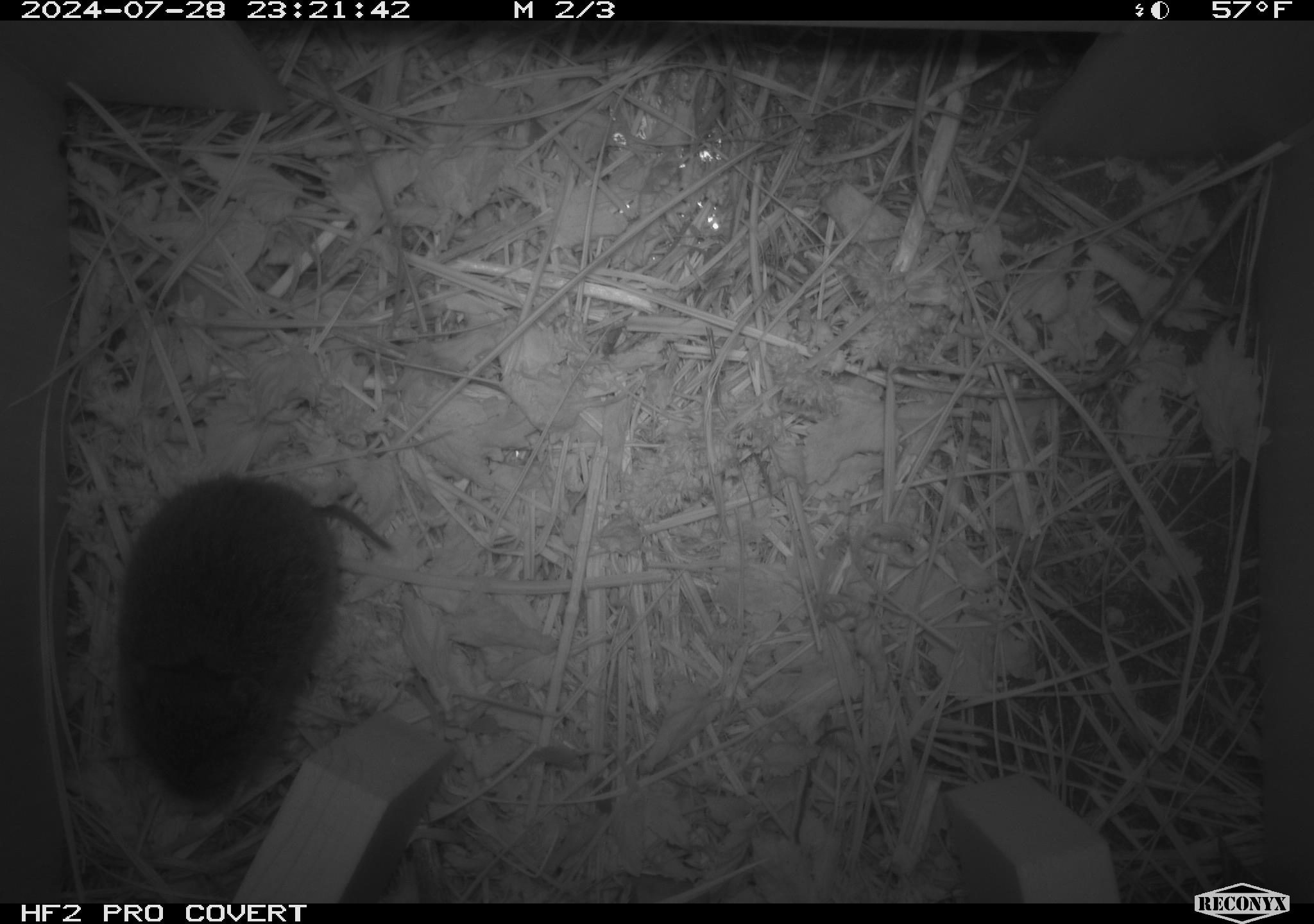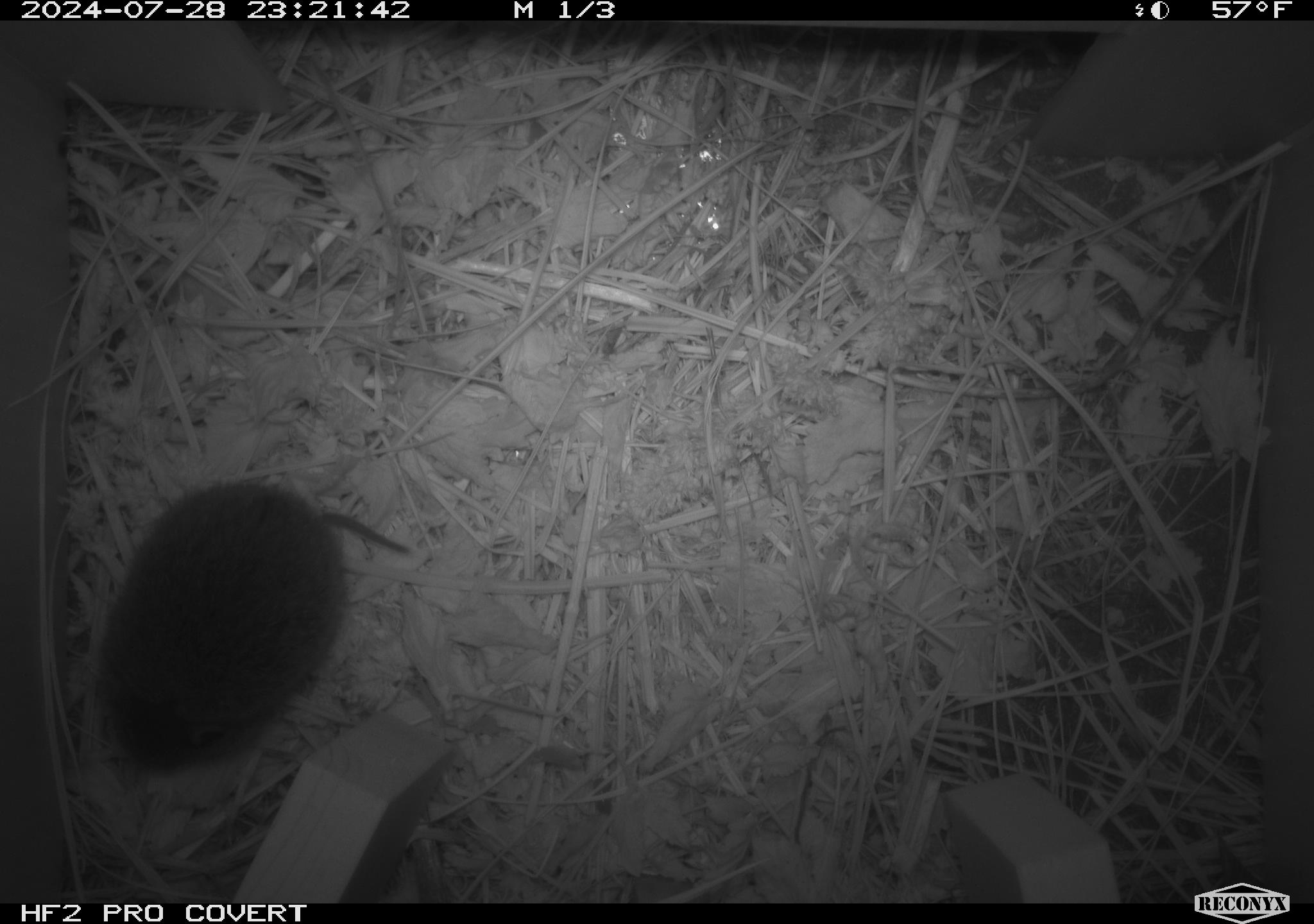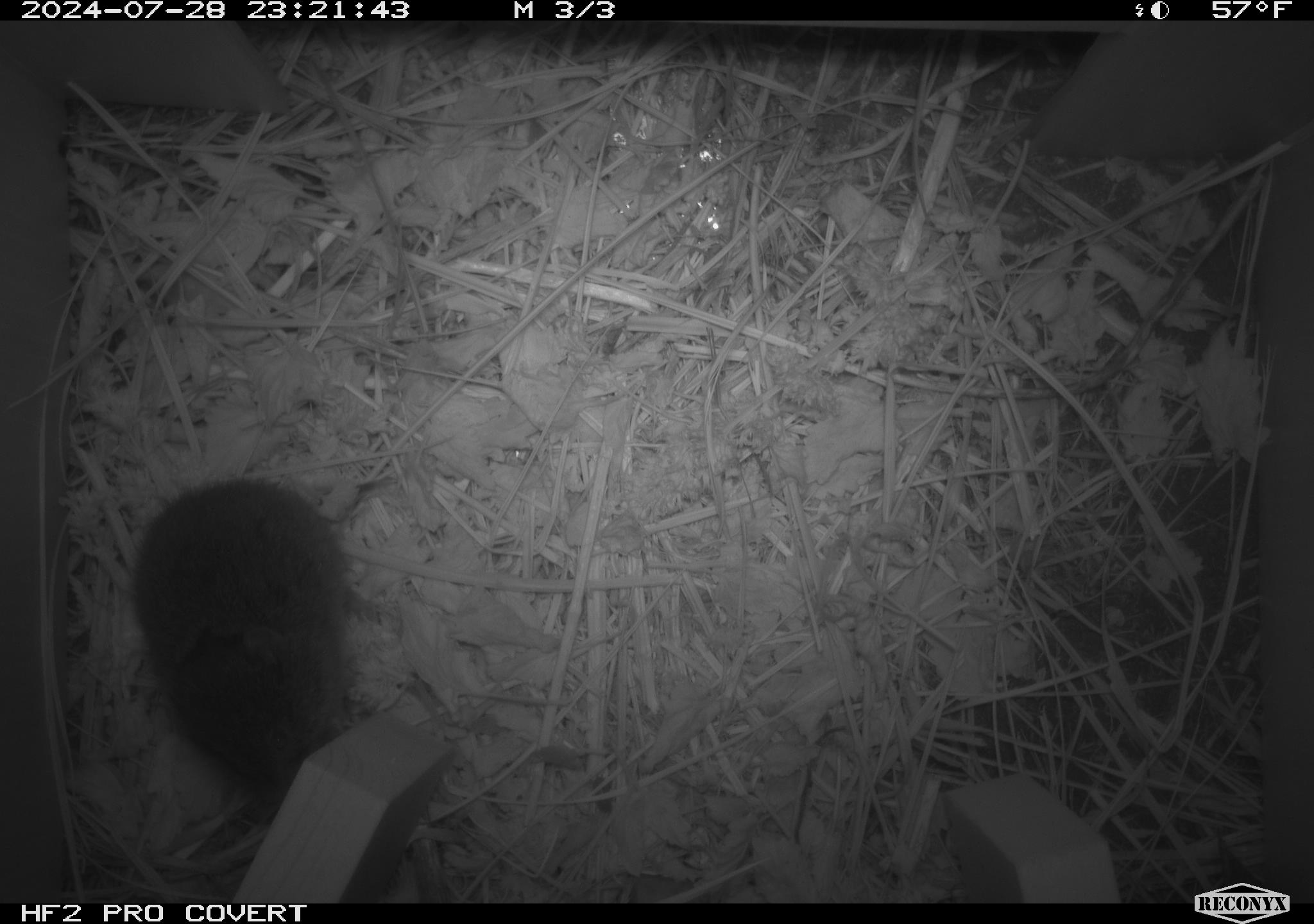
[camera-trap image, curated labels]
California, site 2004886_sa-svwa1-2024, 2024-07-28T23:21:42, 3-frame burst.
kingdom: Animalia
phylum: Chordata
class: Mammalia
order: Rodentia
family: Cricetidae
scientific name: Arvicolinae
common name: voles, lemmings, and muskrats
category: arvicolinae subfamily